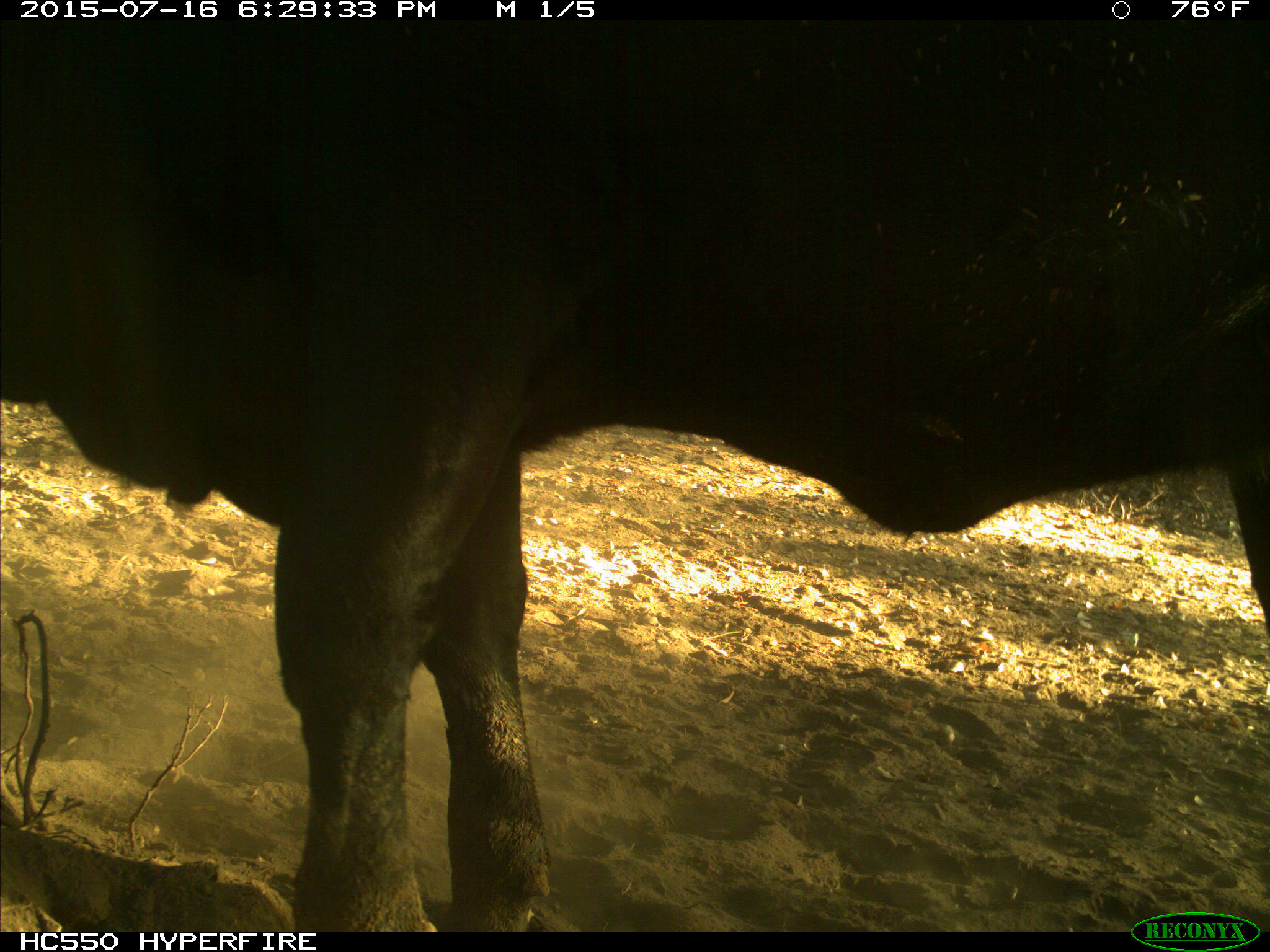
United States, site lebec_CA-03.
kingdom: Animalia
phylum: Chordata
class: Mammalia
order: Artiodactyla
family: Bovidae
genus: Bos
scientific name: Bos taurus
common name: domestic cow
Bos taurus (domestic cow).